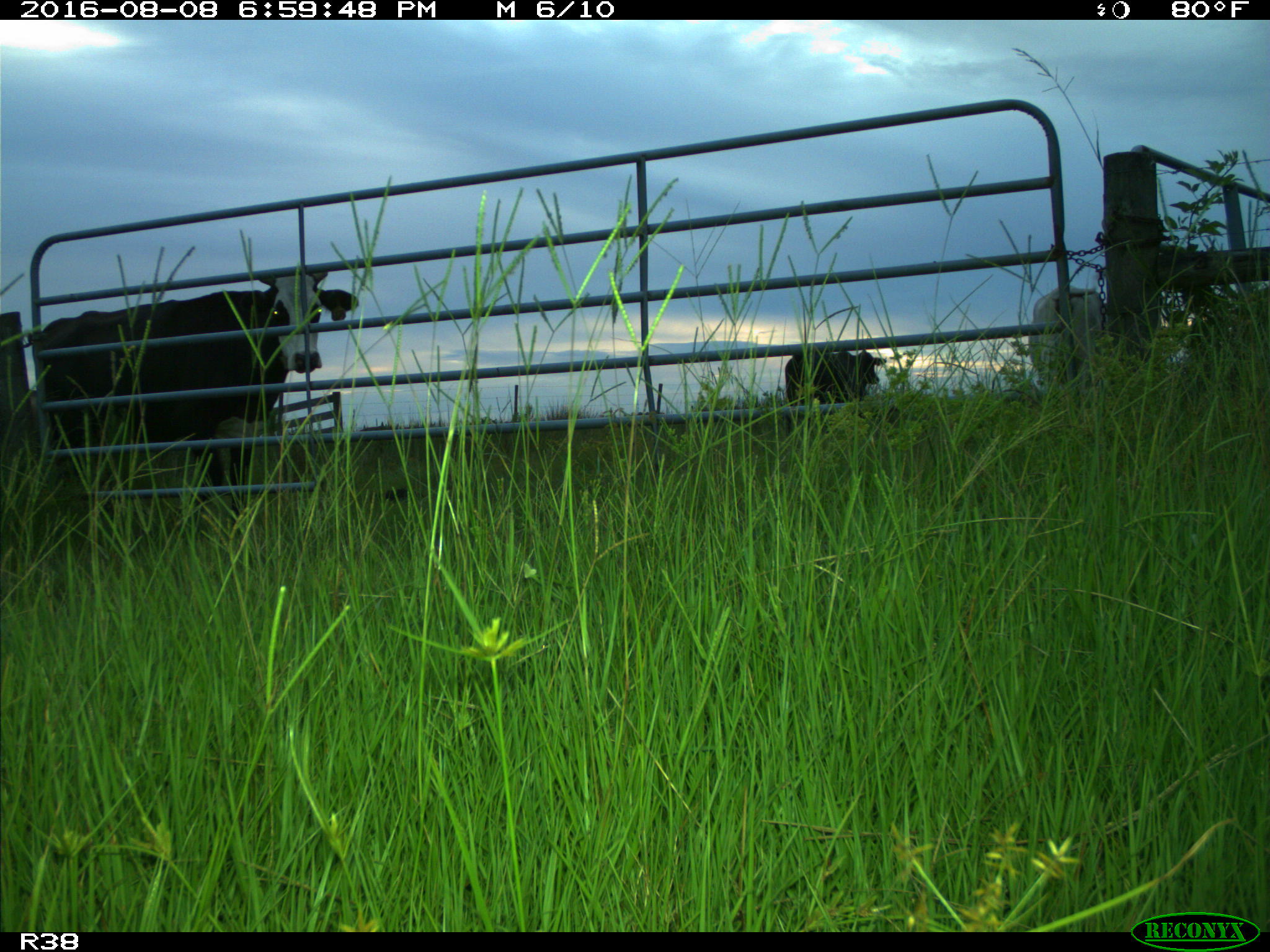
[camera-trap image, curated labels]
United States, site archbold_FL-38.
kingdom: Animalia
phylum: Chordata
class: Mammalia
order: Artiodactyla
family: Bovidae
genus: Bos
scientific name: Bos taurus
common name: domestic cow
Bos taurus (domestic cow).